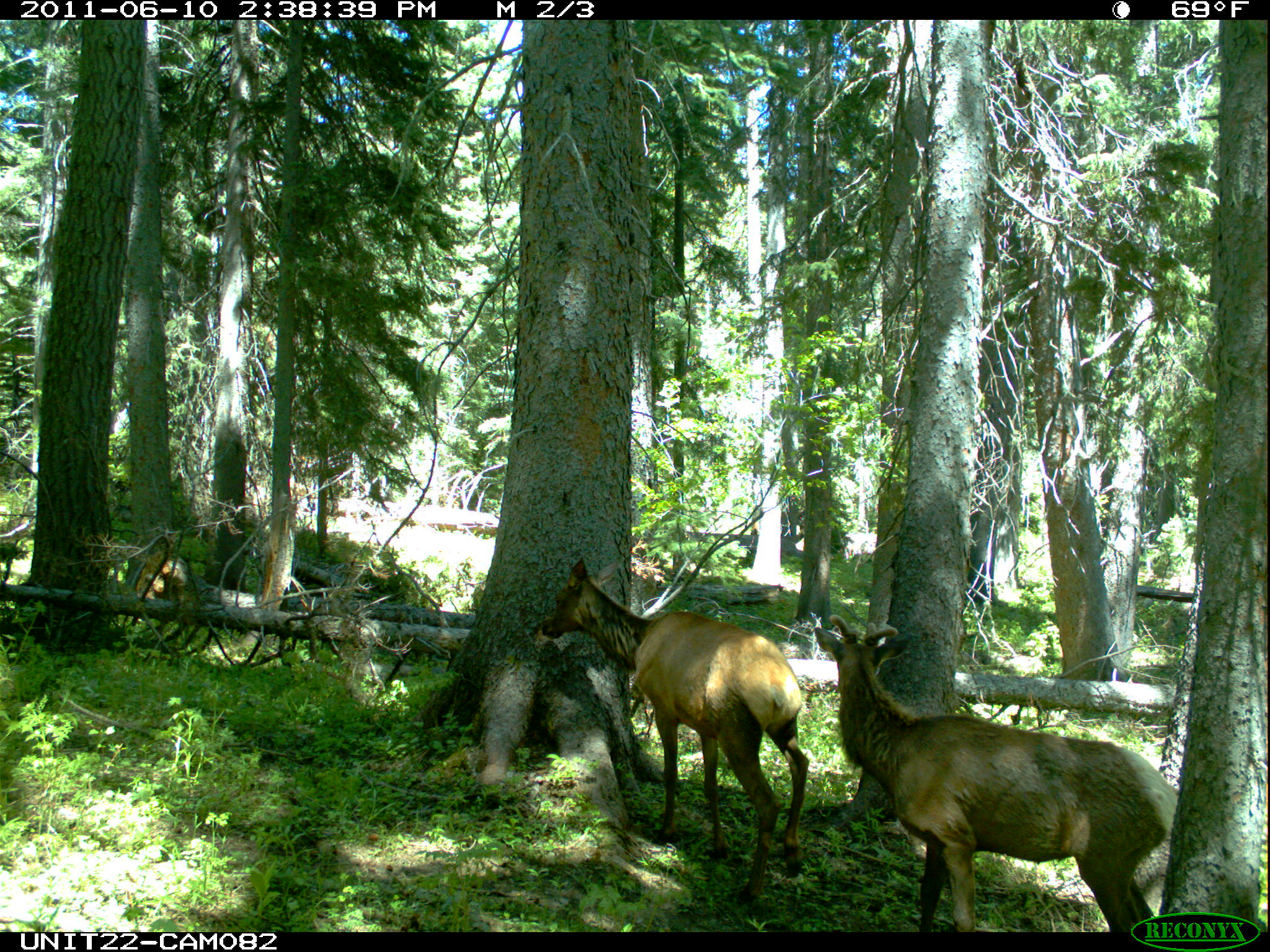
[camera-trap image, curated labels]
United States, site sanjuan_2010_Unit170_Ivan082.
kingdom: Animalia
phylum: Chordata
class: Mammalia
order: Artiodactyla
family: Cervidae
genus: Cervus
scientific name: Cervus elaphus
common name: red deer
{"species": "Cervus elaphus (red deer)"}